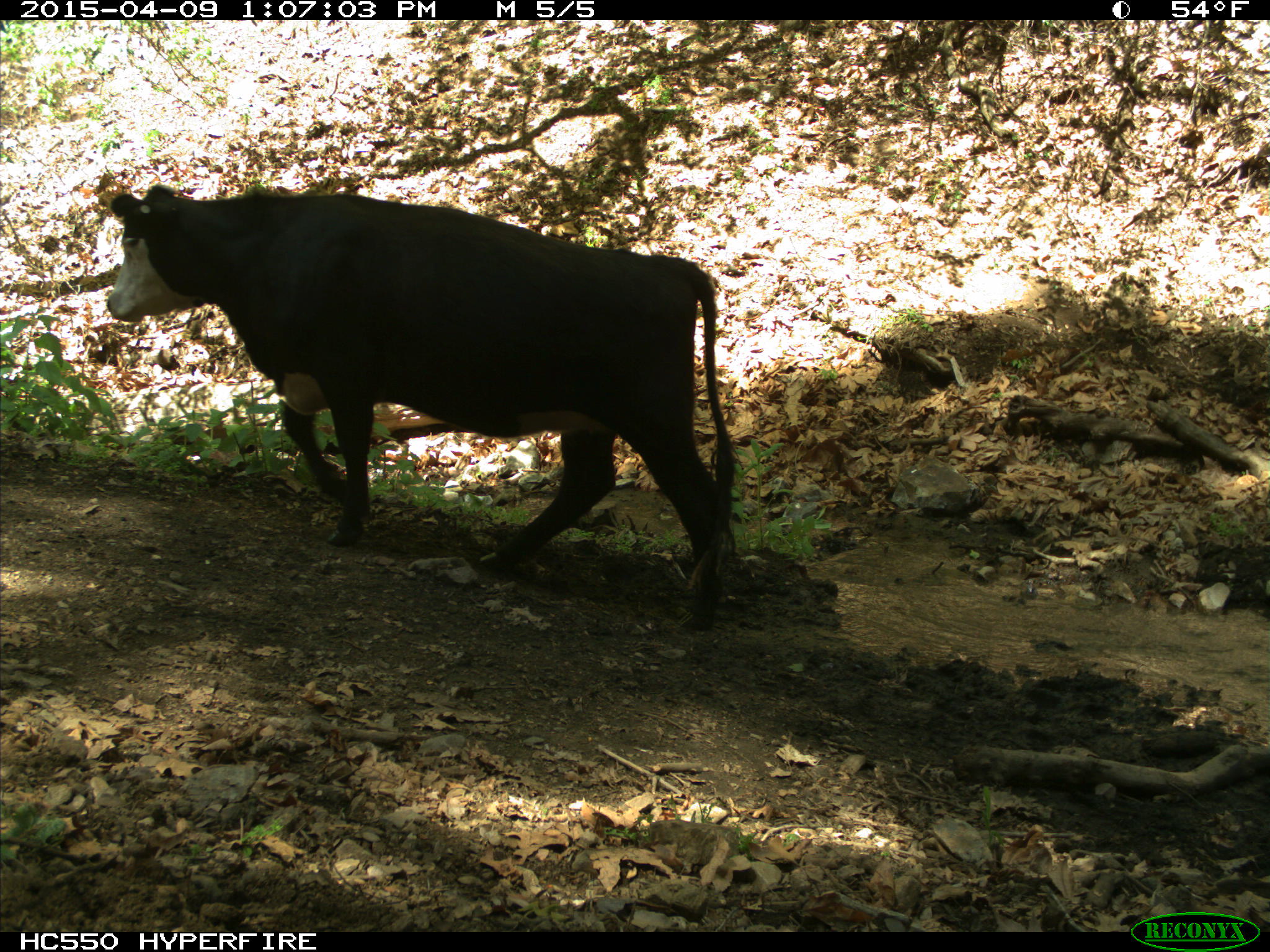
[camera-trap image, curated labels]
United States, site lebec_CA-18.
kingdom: Animalia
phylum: Chordata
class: Mammalia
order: Artiodactyla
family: Bovidae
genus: Bos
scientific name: Bos taurus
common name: domestic cow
Bos taurus (domestic cow).